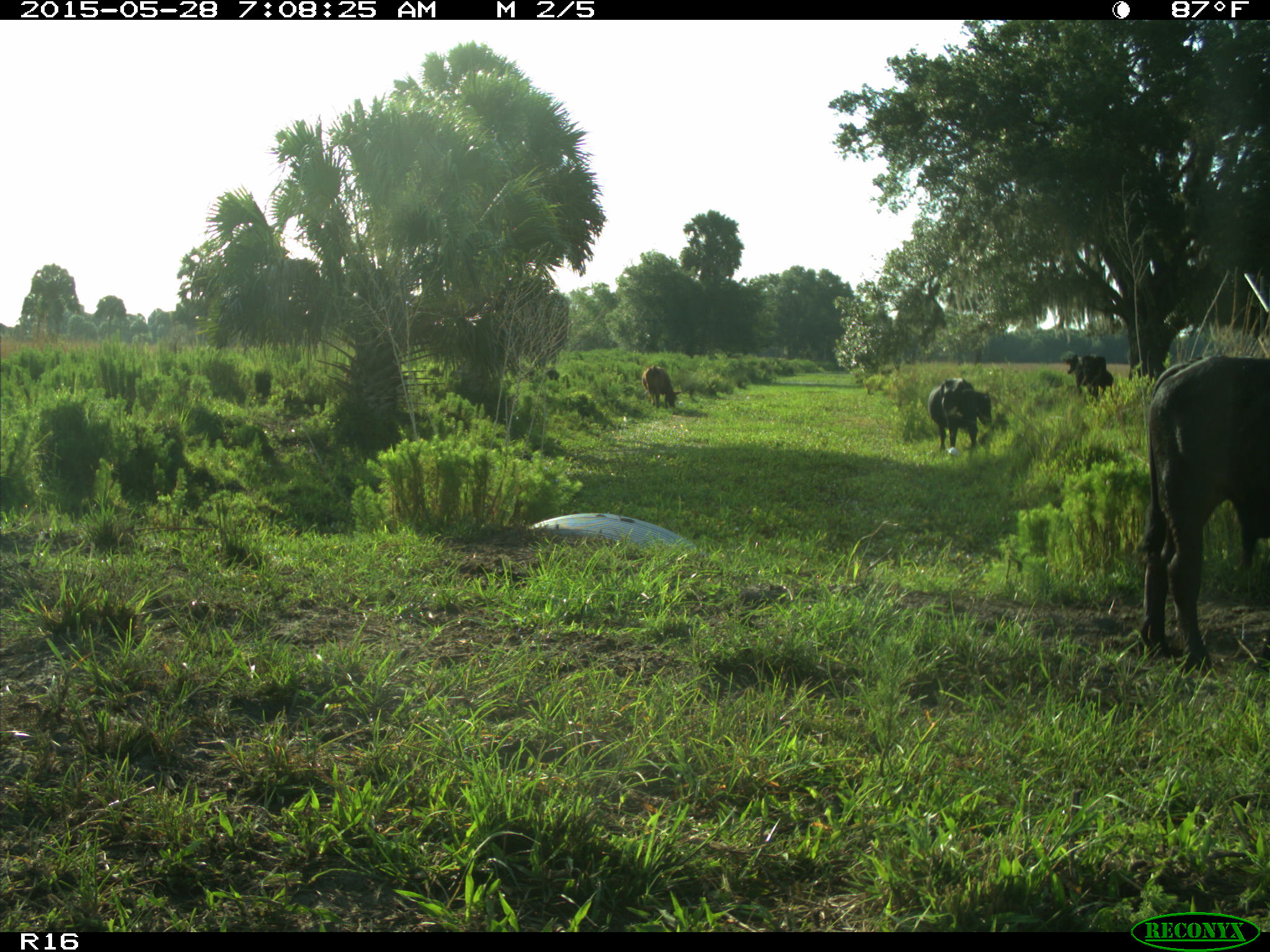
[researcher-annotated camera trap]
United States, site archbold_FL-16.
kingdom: Animalia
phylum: Chordata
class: Mammalia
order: Artiodactyla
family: Bovidae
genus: Bos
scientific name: Bos taurus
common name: domestic cow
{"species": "Bos taurus (domestic cow)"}